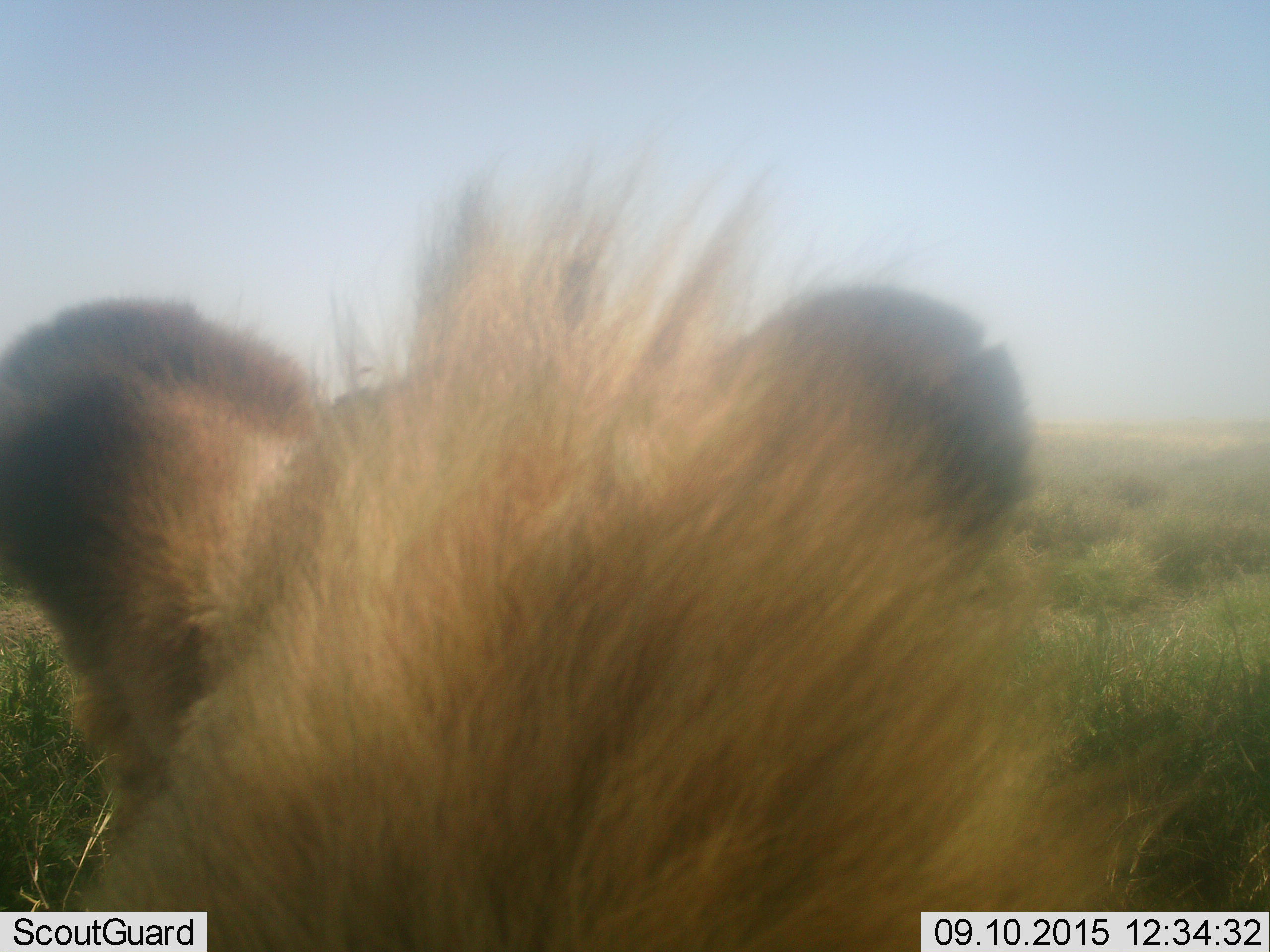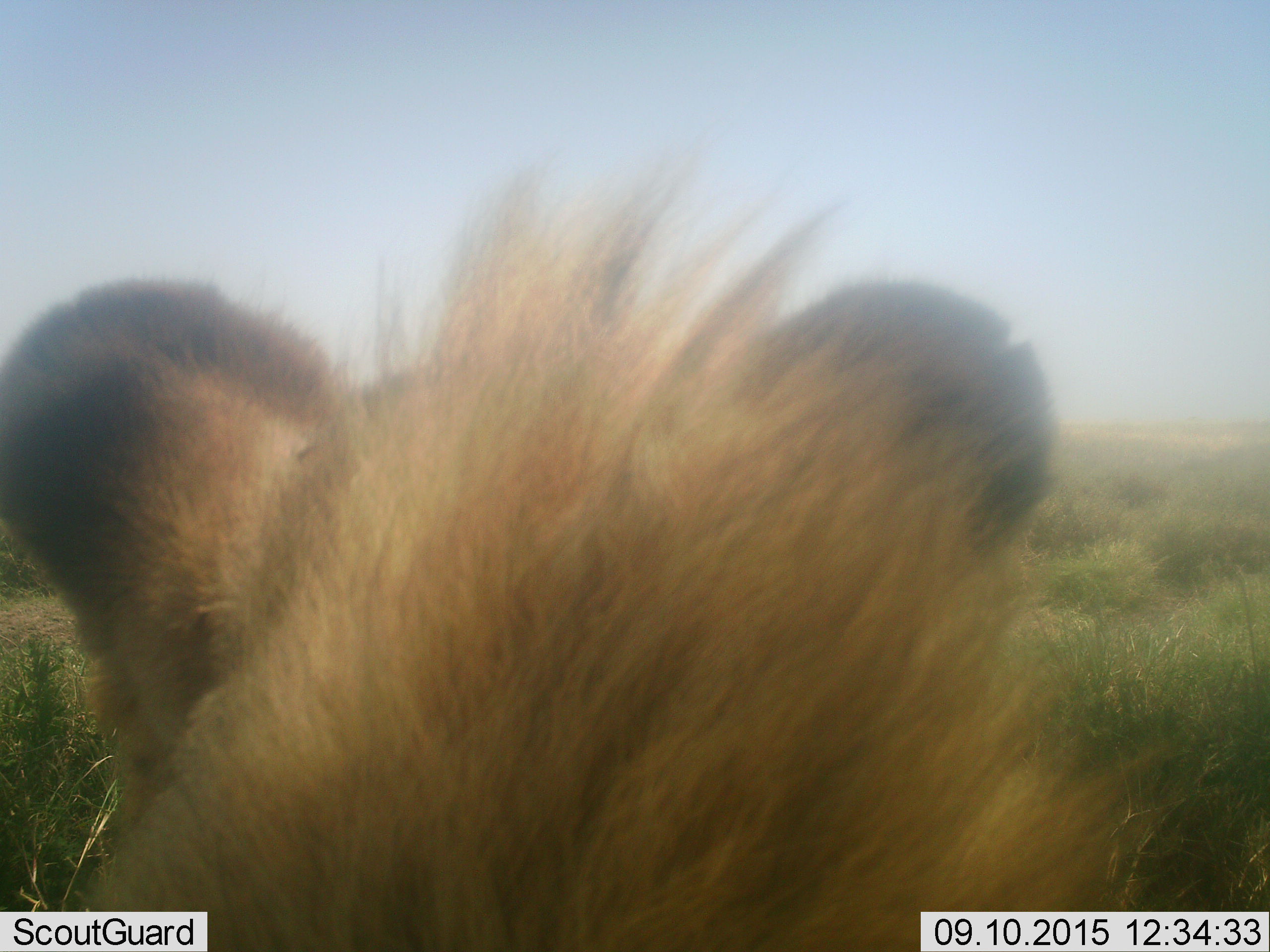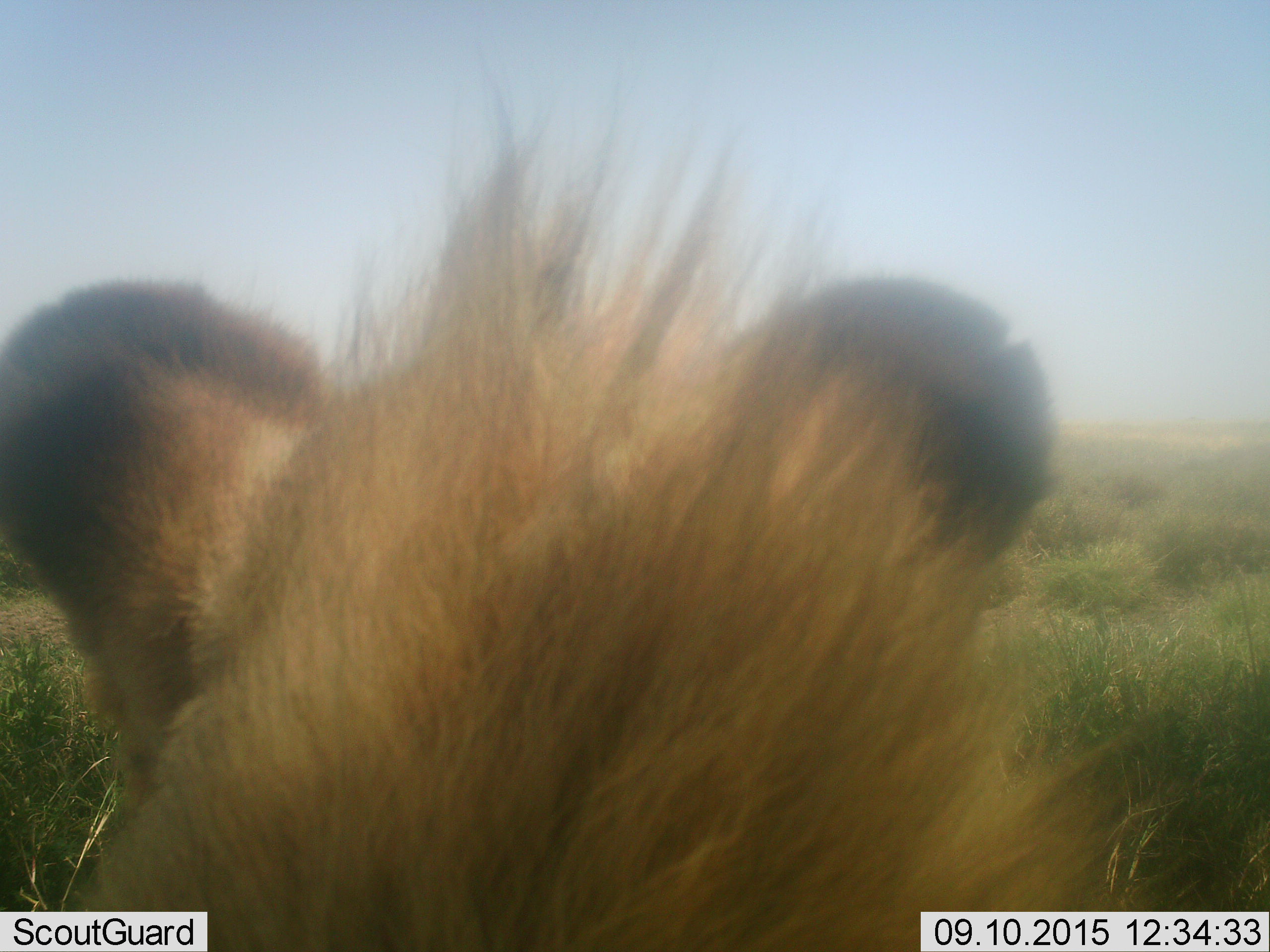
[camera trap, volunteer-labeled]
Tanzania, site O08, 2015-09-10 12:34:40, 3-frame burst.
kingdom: Animalia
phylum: Chordata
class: Mammalia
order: Carnivora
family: Felidae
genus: Panthera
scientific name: Panthera leo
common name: lion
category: lionmale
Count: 1.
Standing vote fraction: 50%.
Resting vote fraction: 50%.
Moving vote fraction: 0%.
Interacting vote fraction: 0%.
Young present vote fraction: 0%.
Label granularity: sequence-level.